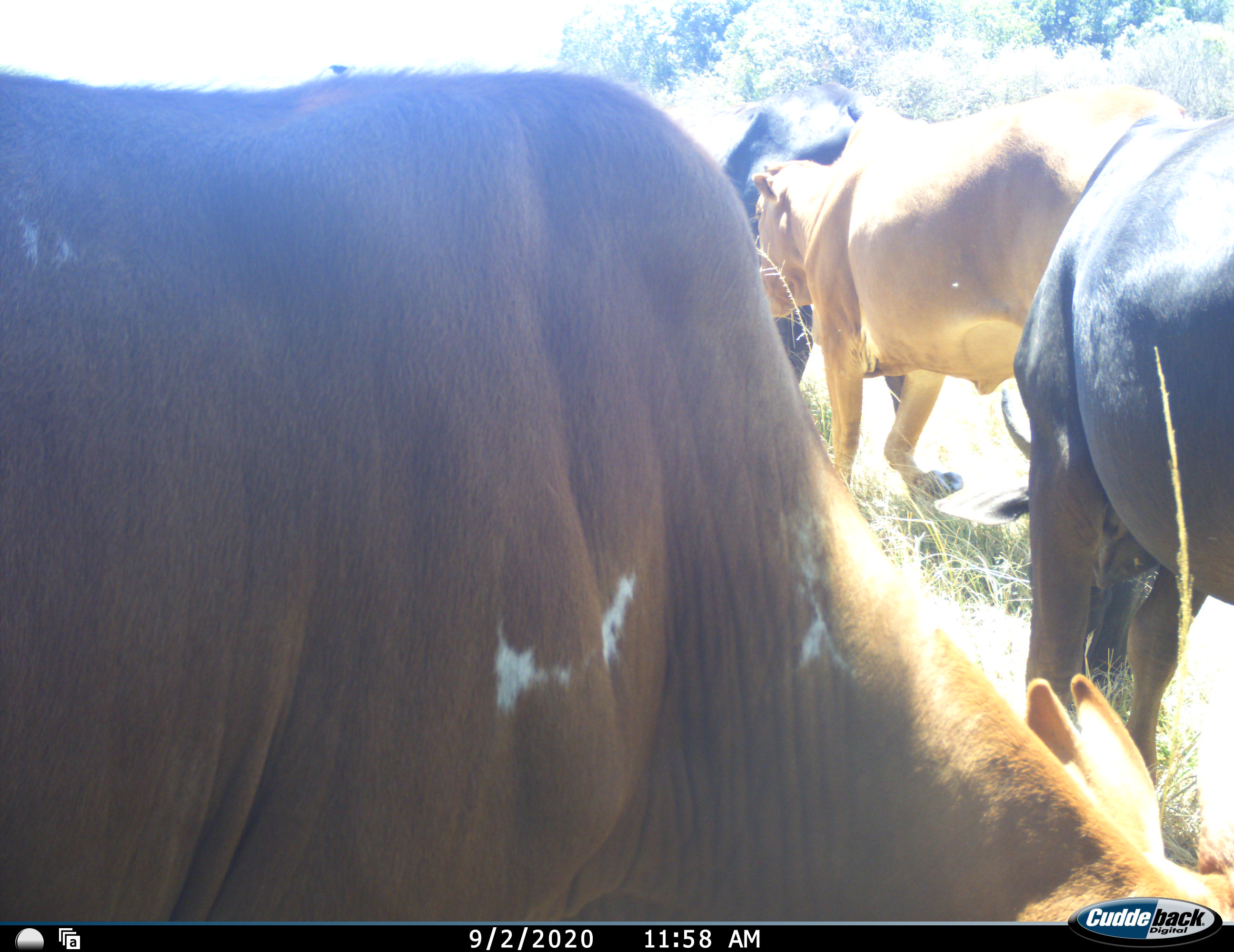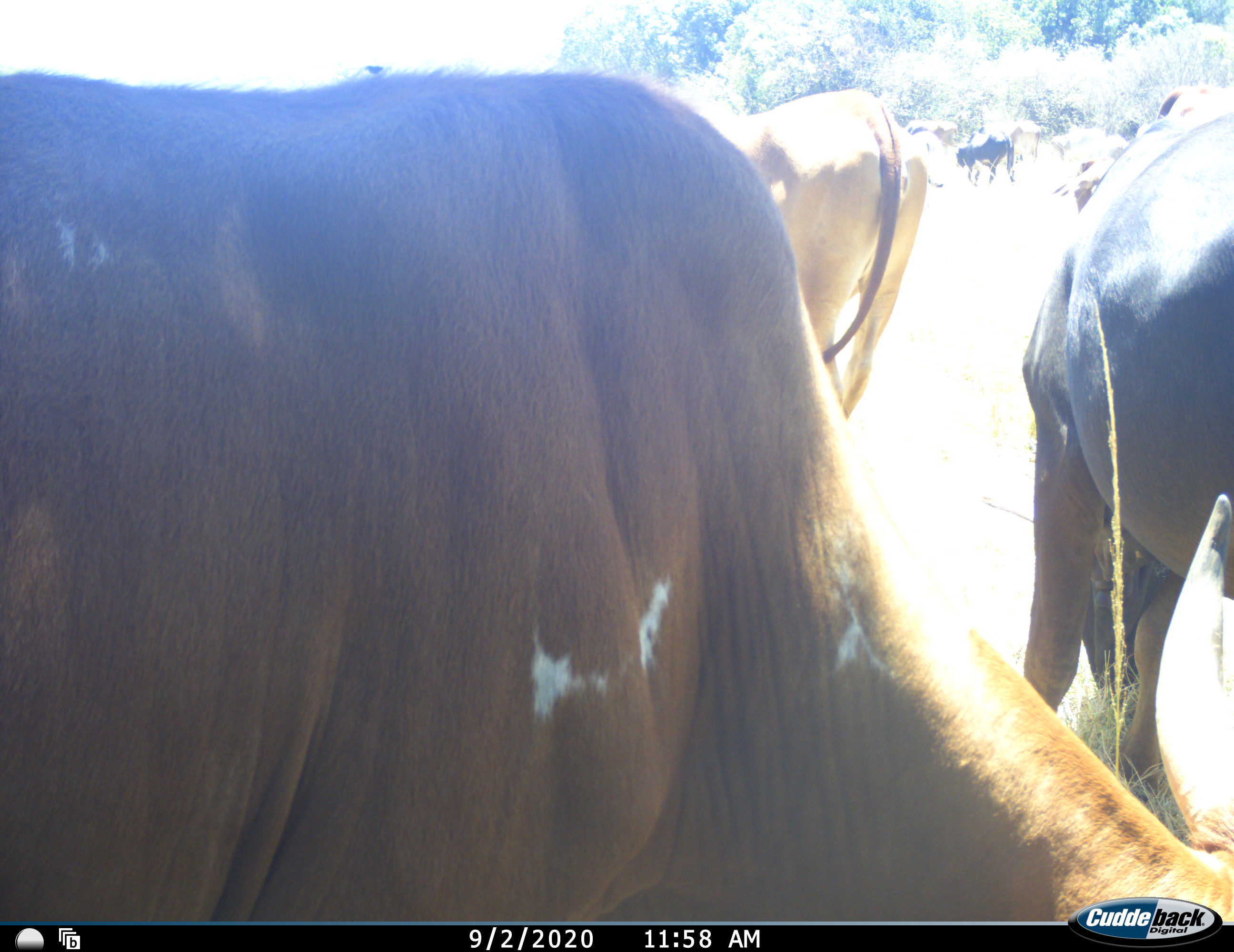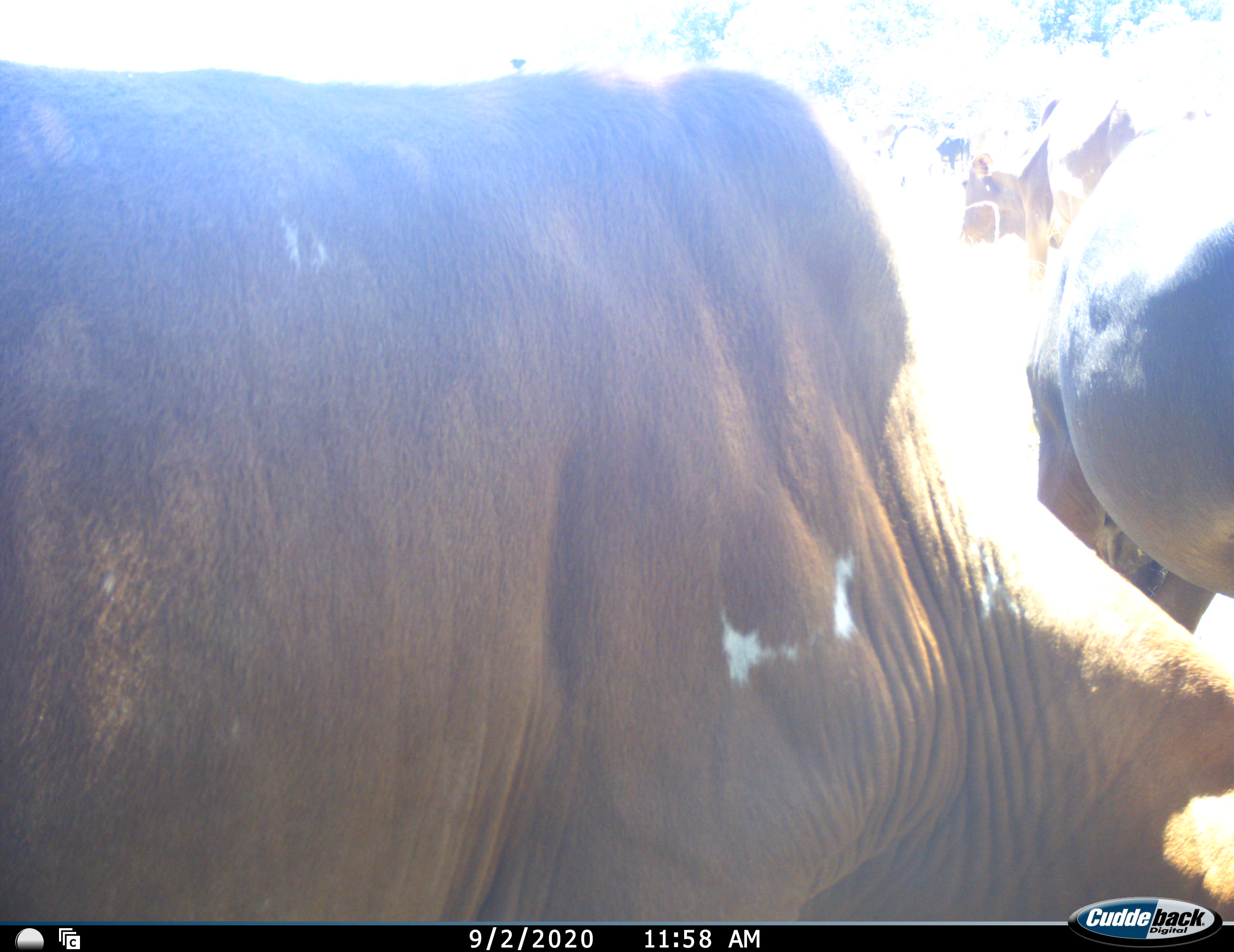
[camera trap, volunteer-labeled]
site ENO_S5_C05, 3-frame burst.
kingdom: Animalia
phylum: Chordata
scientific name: Vertebrata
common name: domestic animal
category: domesticanimal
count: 6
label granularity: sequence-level